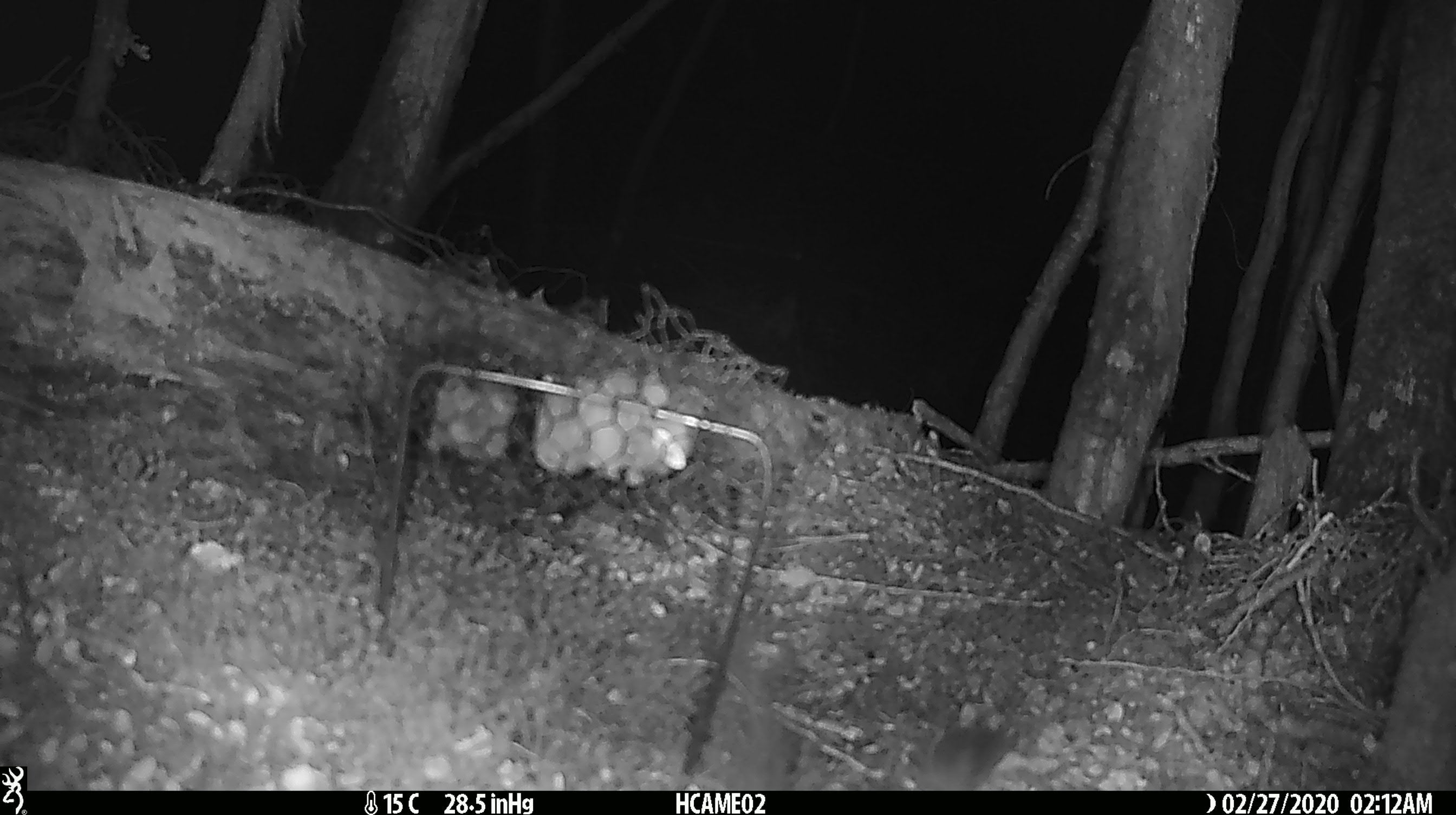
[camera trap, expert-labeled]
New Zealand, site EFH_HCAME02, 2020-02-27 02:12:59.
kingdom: Animalia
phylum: Chordata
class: Mammalia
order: Rodentia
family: Muridae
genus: Mus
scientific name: Mus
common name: mouse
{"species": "mouse (Mus)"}